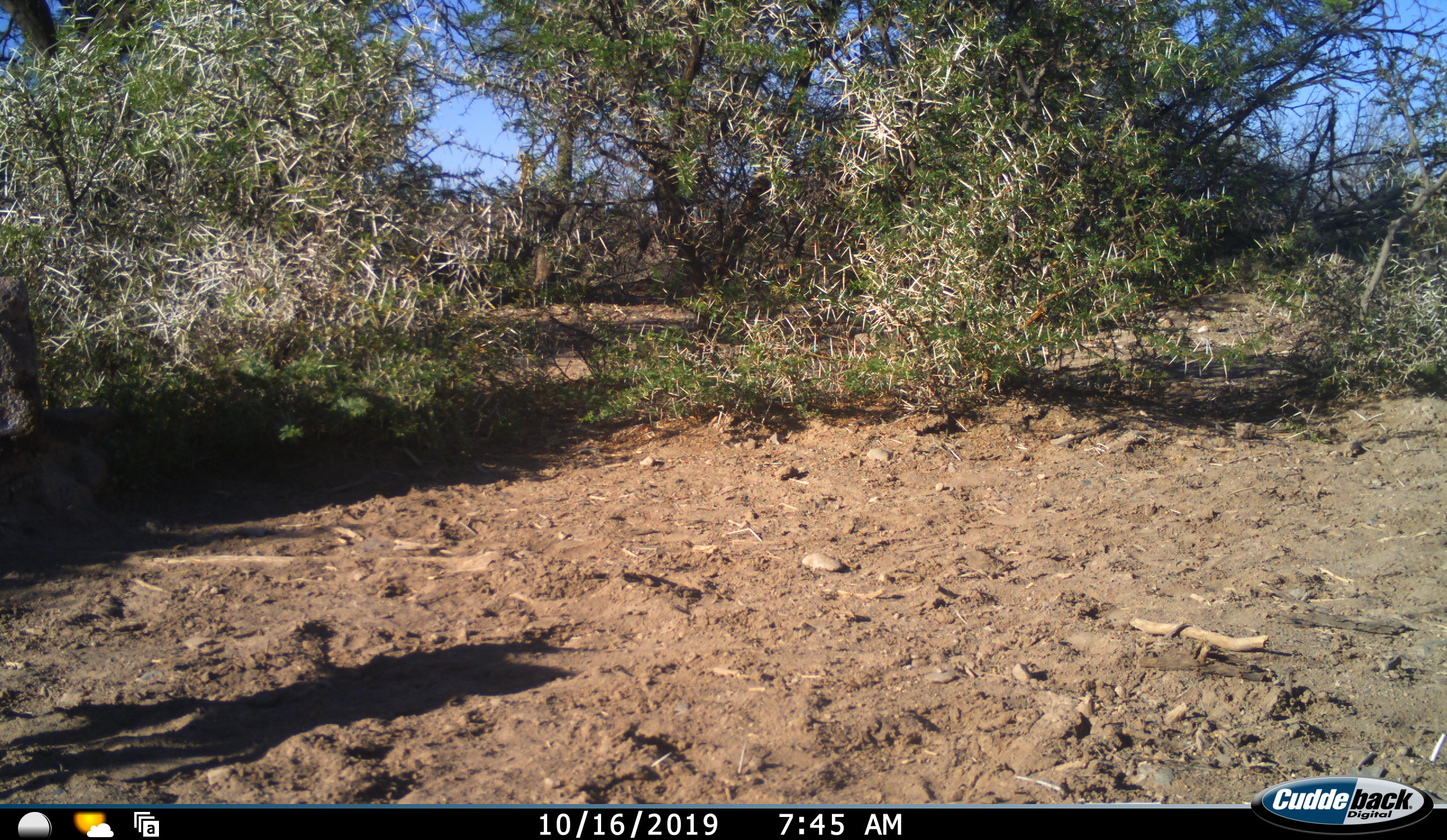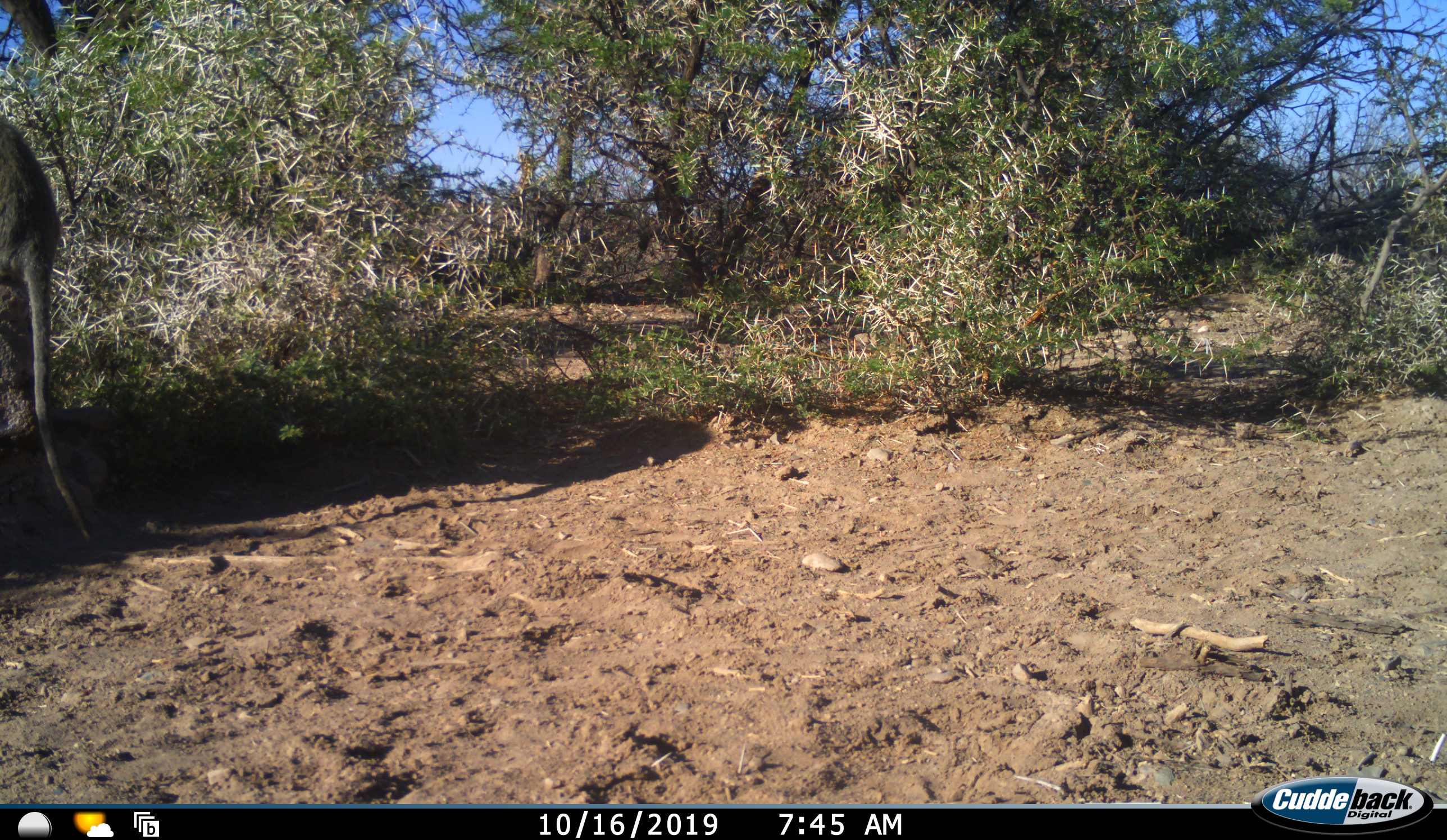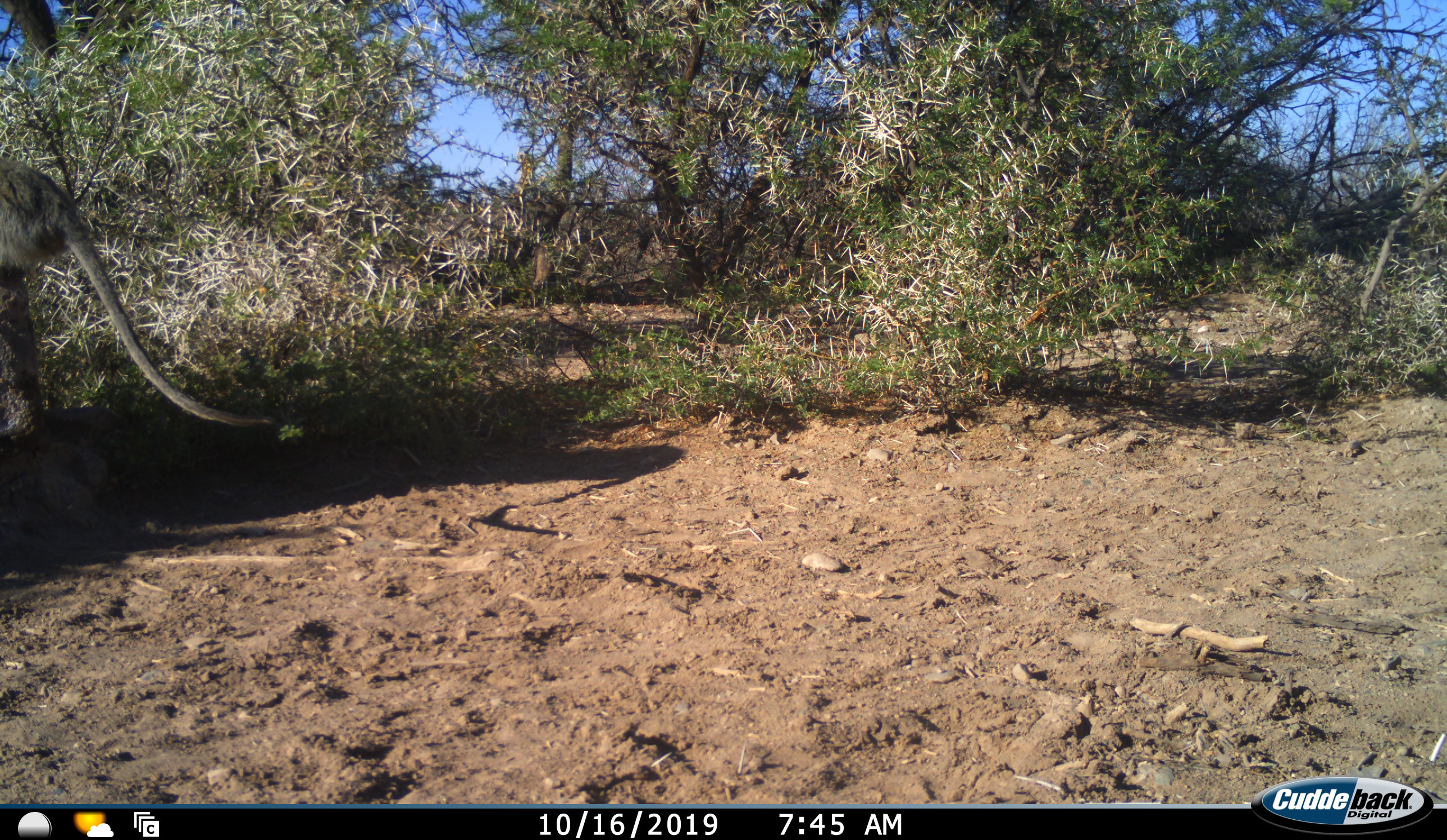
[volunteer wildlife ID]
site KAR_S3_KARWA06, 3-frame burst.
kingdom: Animalia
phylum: Chordata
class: Mammalia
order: Primates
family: Cercopithecidae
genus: Chlorocebus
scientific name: Chlorocebus pygerythrus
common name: vervet monkey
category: monkeyvervet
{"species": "monkeyvervet (vervet monkey) (Chlorocebus pygerythrus)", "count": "1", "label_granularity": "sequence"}